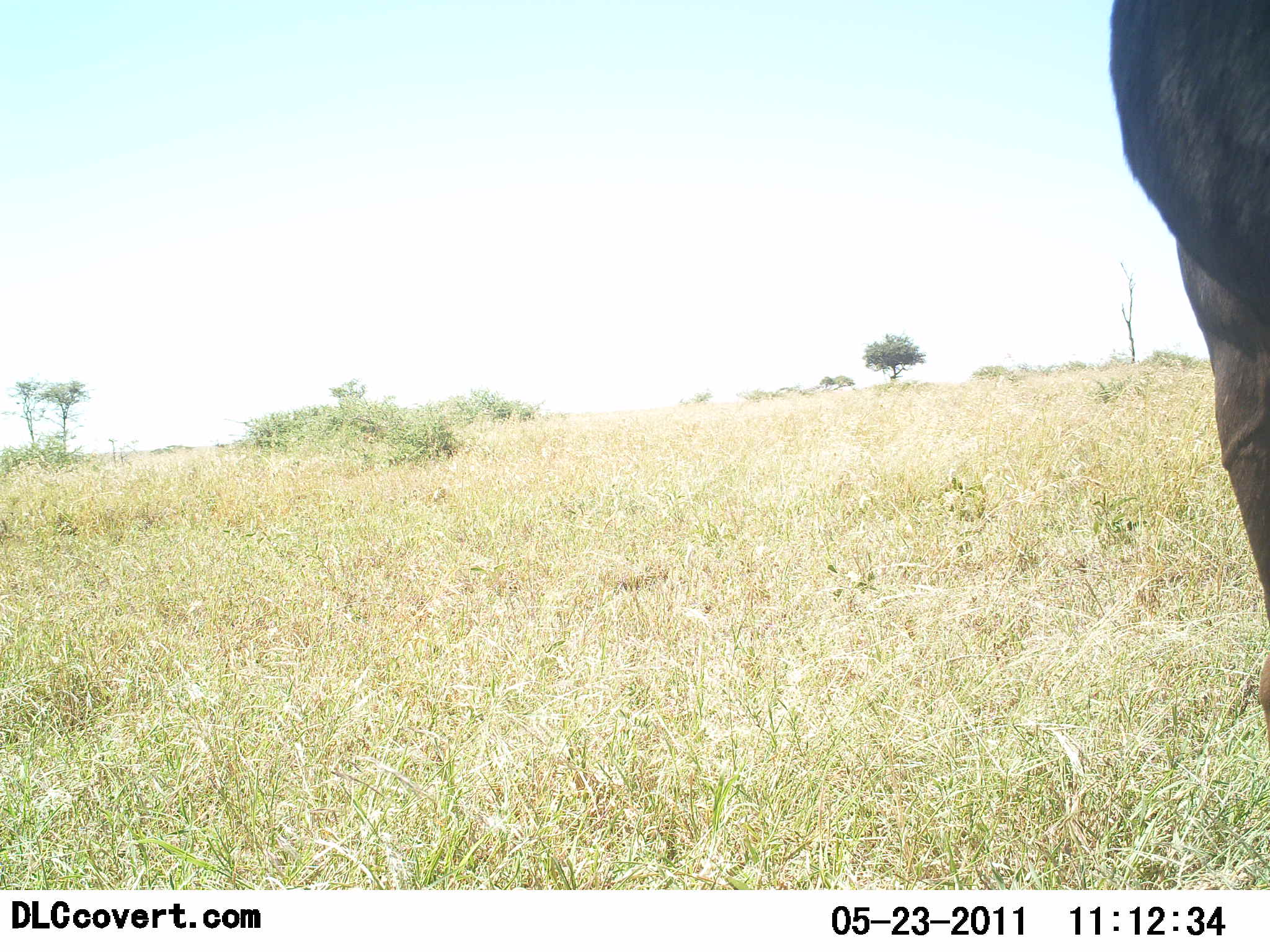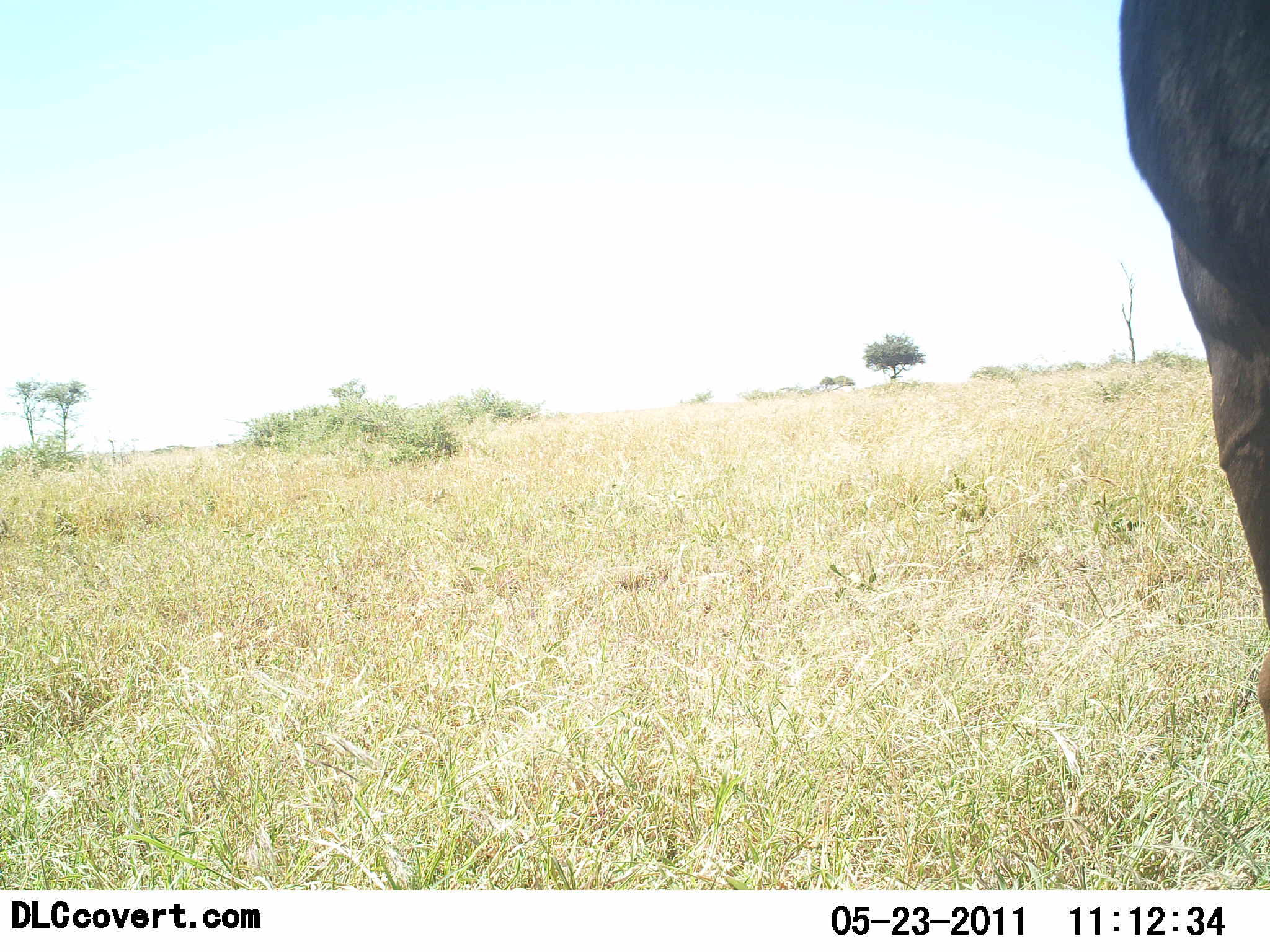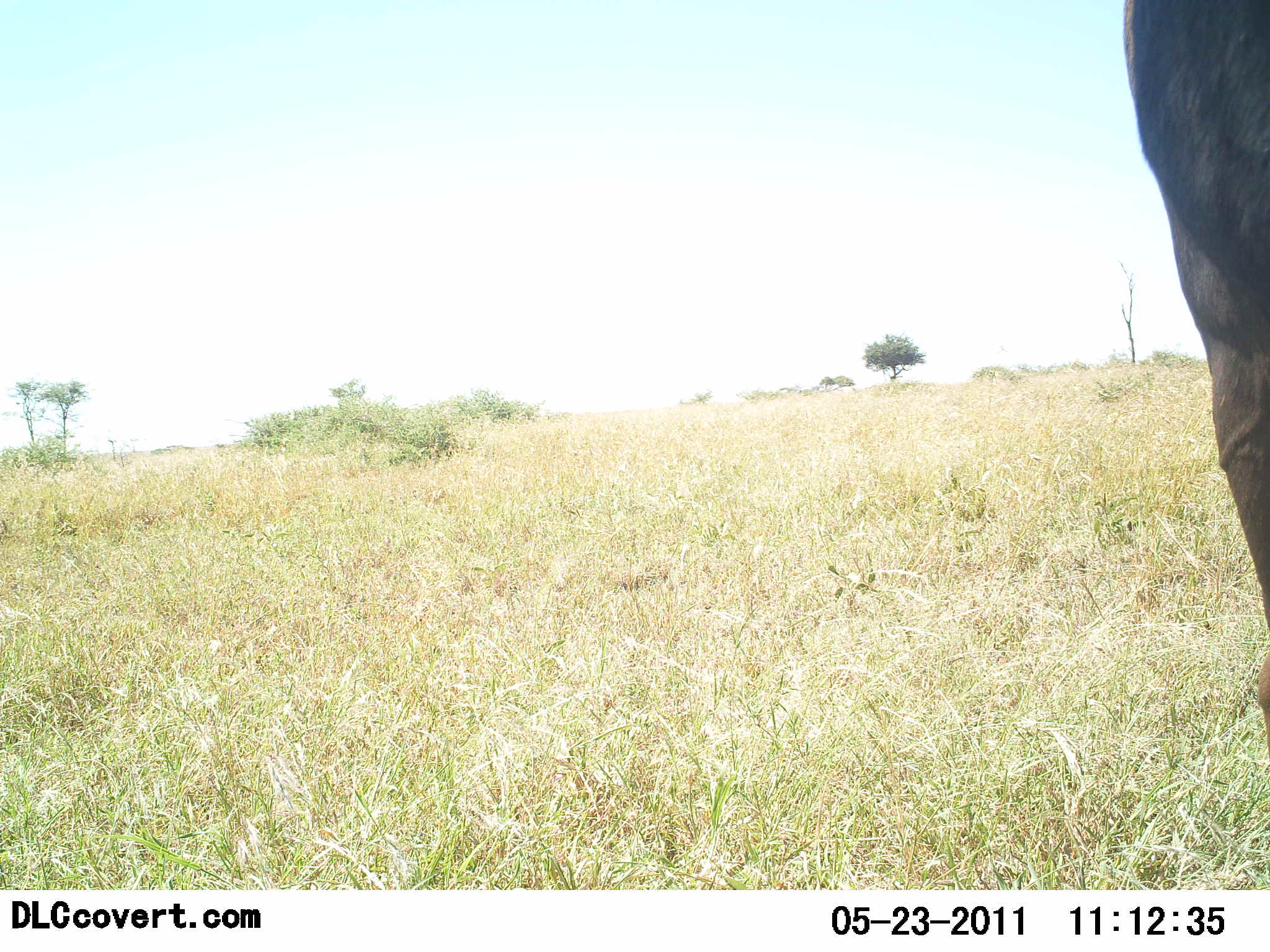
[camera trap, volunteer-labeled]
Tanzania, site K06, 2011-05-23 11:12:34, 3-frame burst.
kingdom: Animalia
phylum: Chordata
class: Mammalia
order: Proboscidea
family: Elephantidae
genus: Loxodonta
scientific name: Loxodonta africana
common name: african bush elephant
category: elephant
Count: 1.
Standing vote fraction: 100%.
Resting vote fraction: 0%.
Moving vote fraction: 0%.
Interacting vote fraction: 0%.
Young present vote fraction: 0%.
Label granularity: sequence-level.